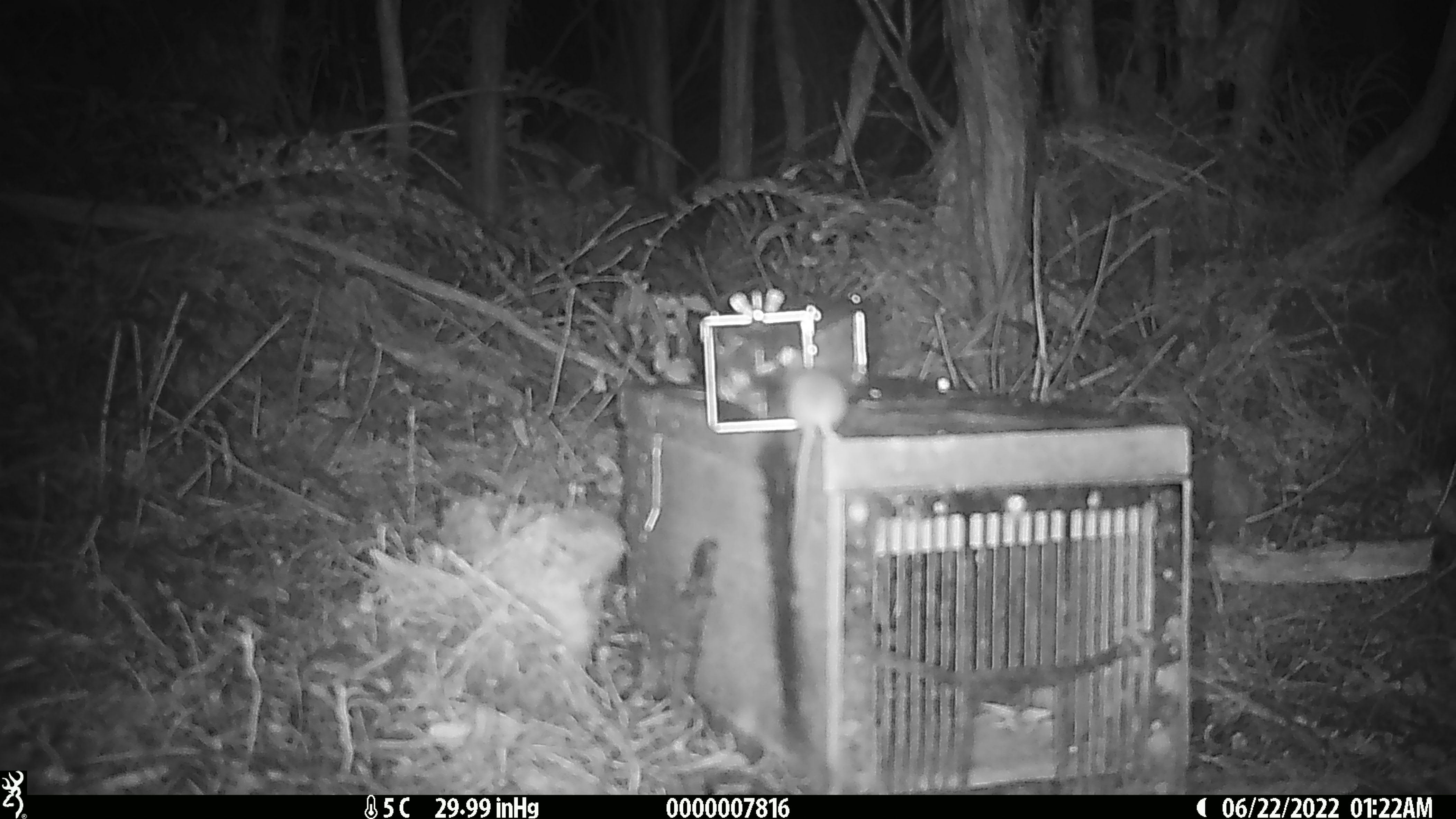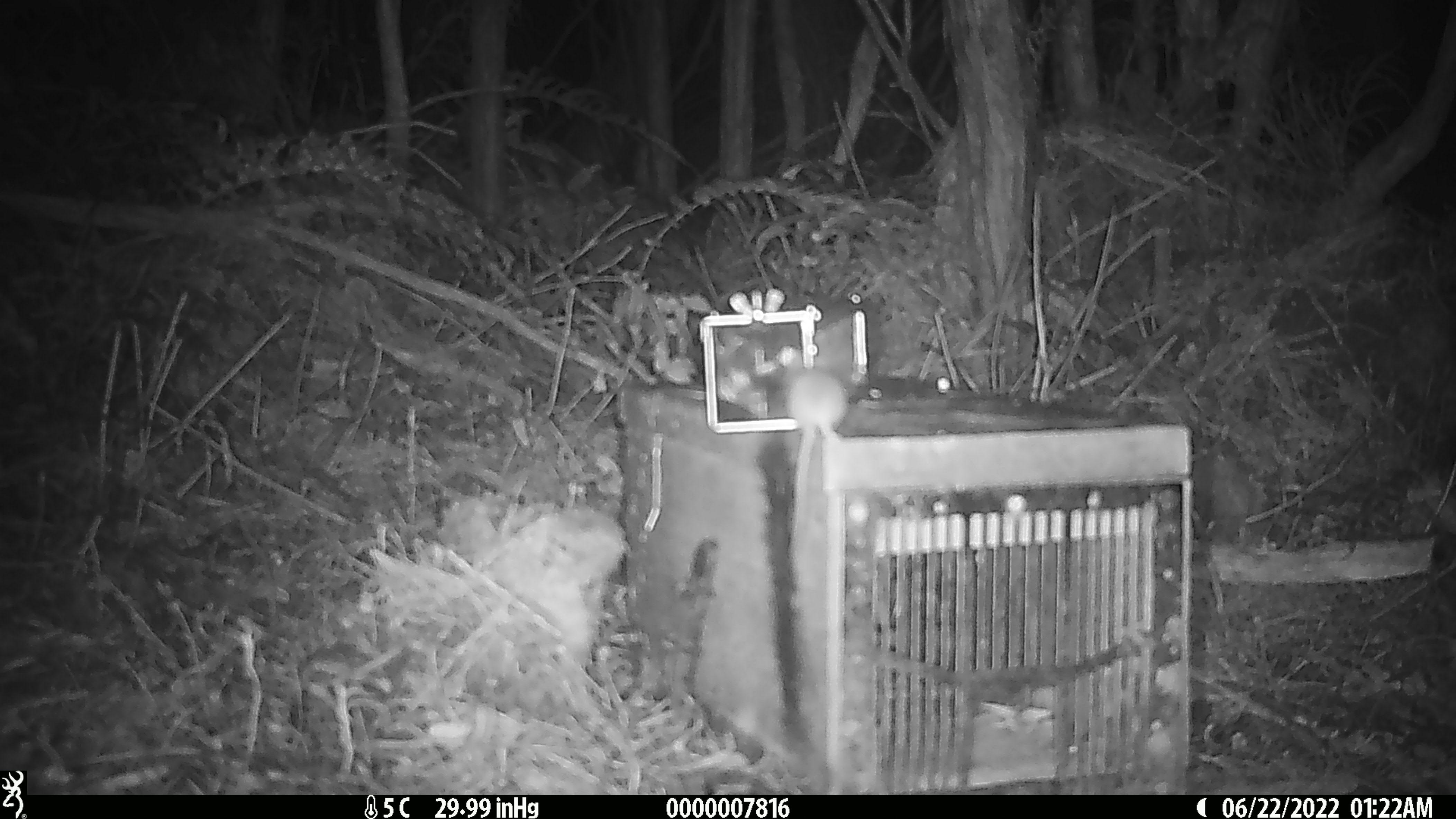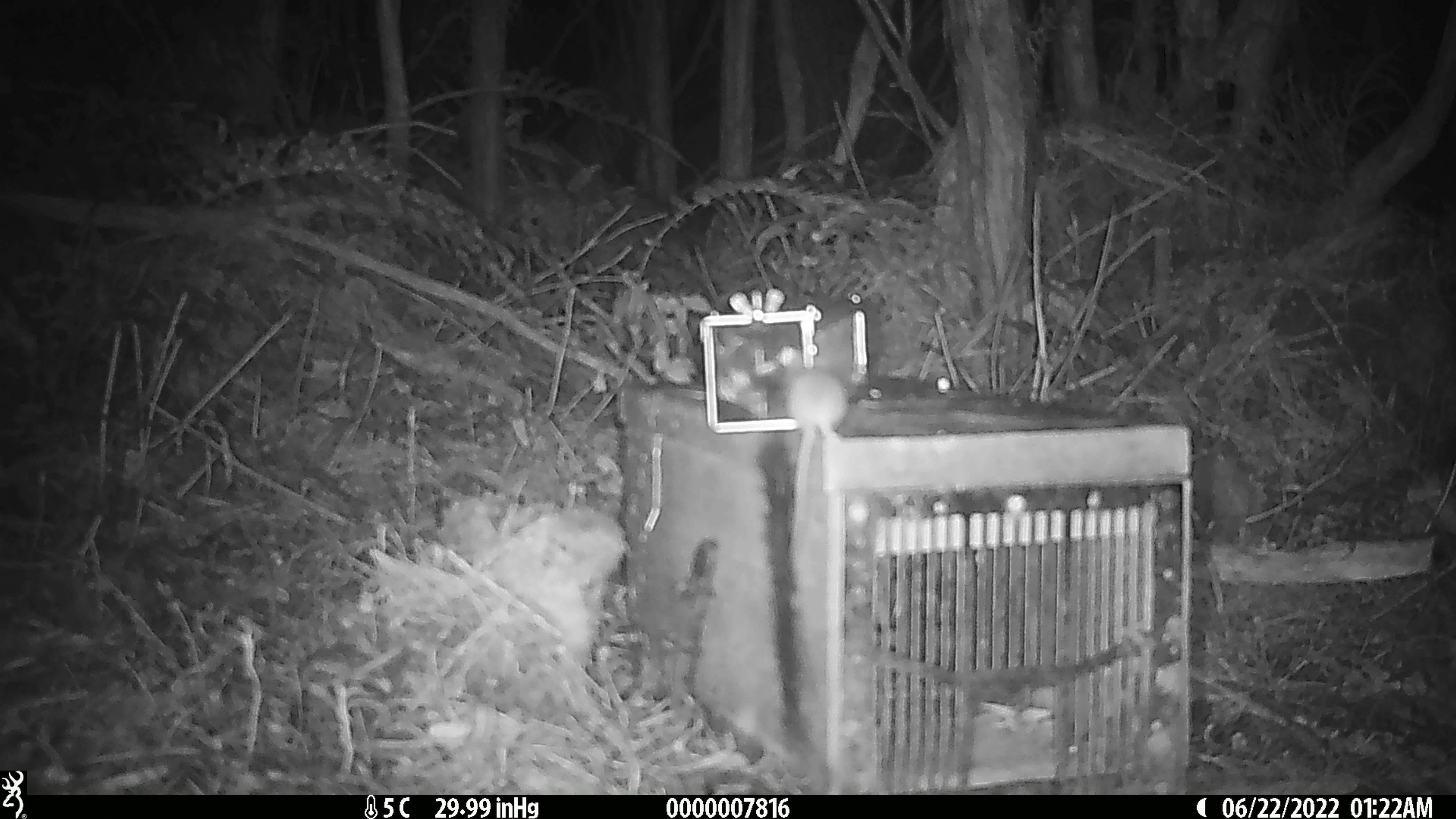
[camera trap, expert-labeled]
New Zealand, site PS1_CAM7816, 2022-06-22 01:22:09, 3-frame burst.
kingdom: Animalia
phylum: Chordata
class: Mammalia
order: Rodentia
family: Muridae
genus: Mus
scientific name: Mus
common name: mouse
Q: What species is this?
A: Mouse (Mus).